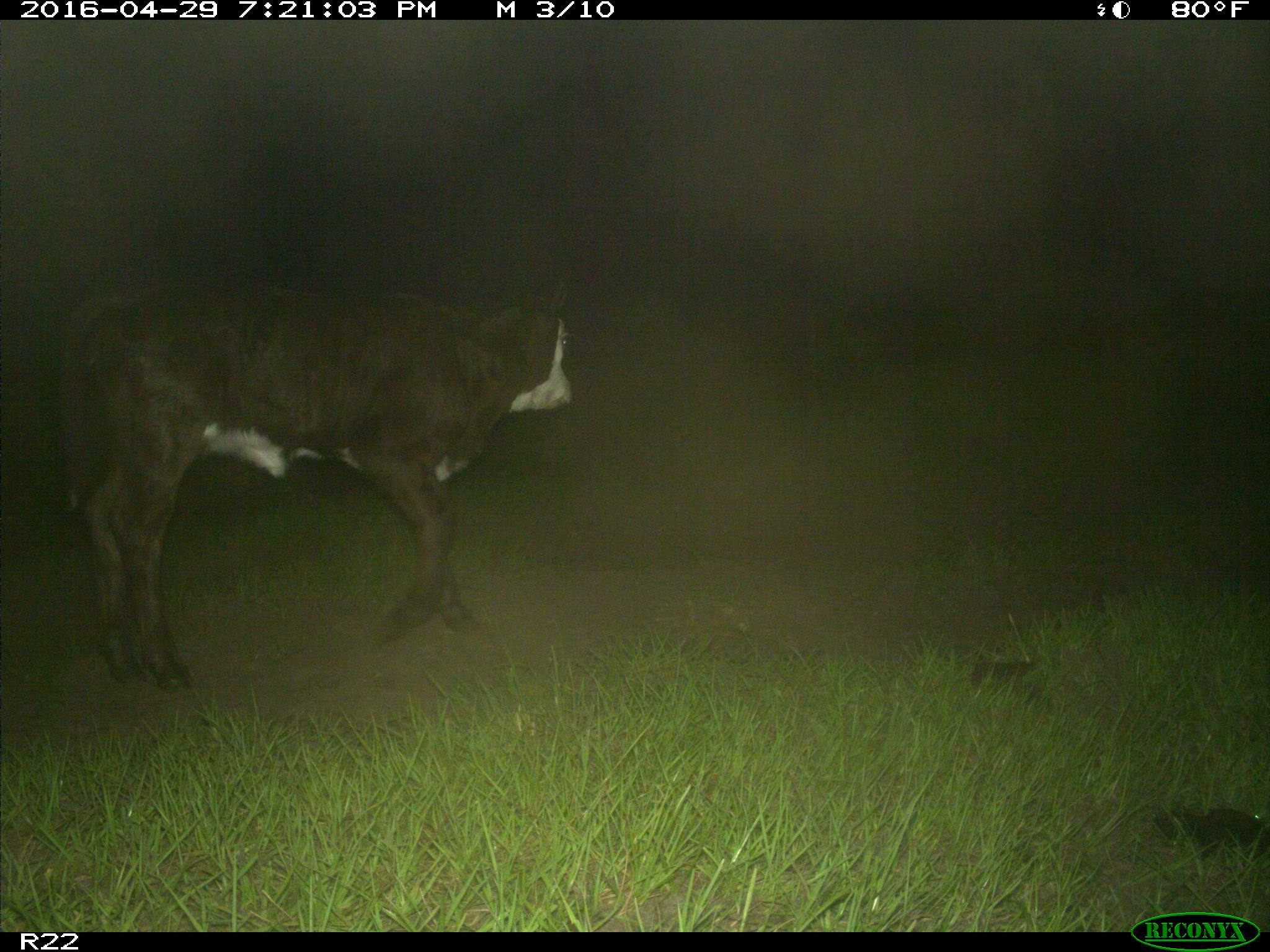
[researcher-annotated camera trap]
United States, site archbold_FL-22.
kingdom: Animalia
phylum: Chordata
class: Mammalia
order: Artiodactyla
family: Bovidae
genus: Bos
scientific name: Bos taurus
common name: domestic cow